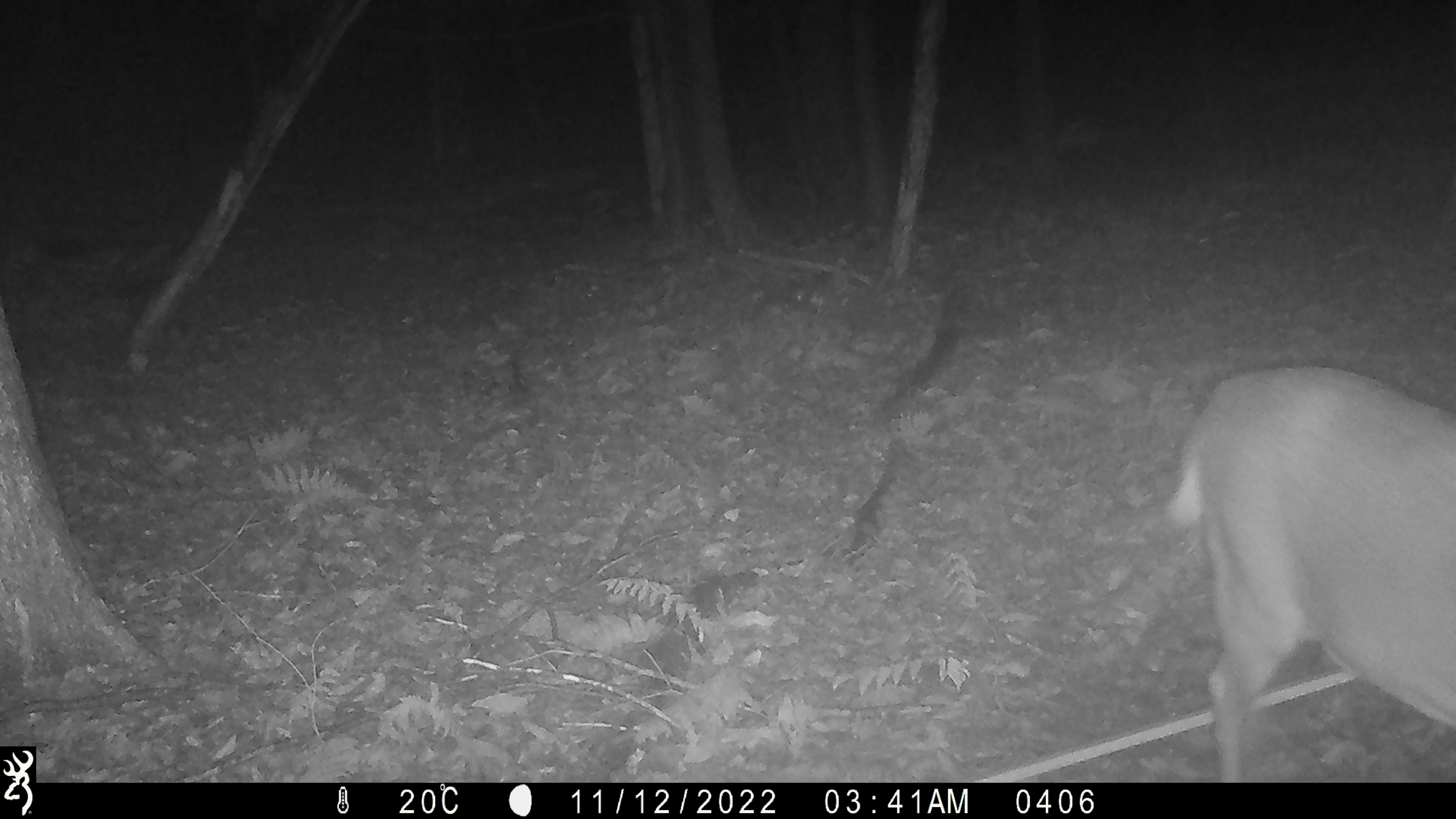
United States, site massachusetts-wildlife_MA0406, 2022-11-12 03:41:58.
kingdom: Animalia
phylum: Chordata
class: Mammalia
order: Artiodactyla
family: Cervidae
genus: Odocoileus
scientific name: Odocoileus virginianus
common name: white-tailed deer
White-tailed deer (Odocoileus virginianus).